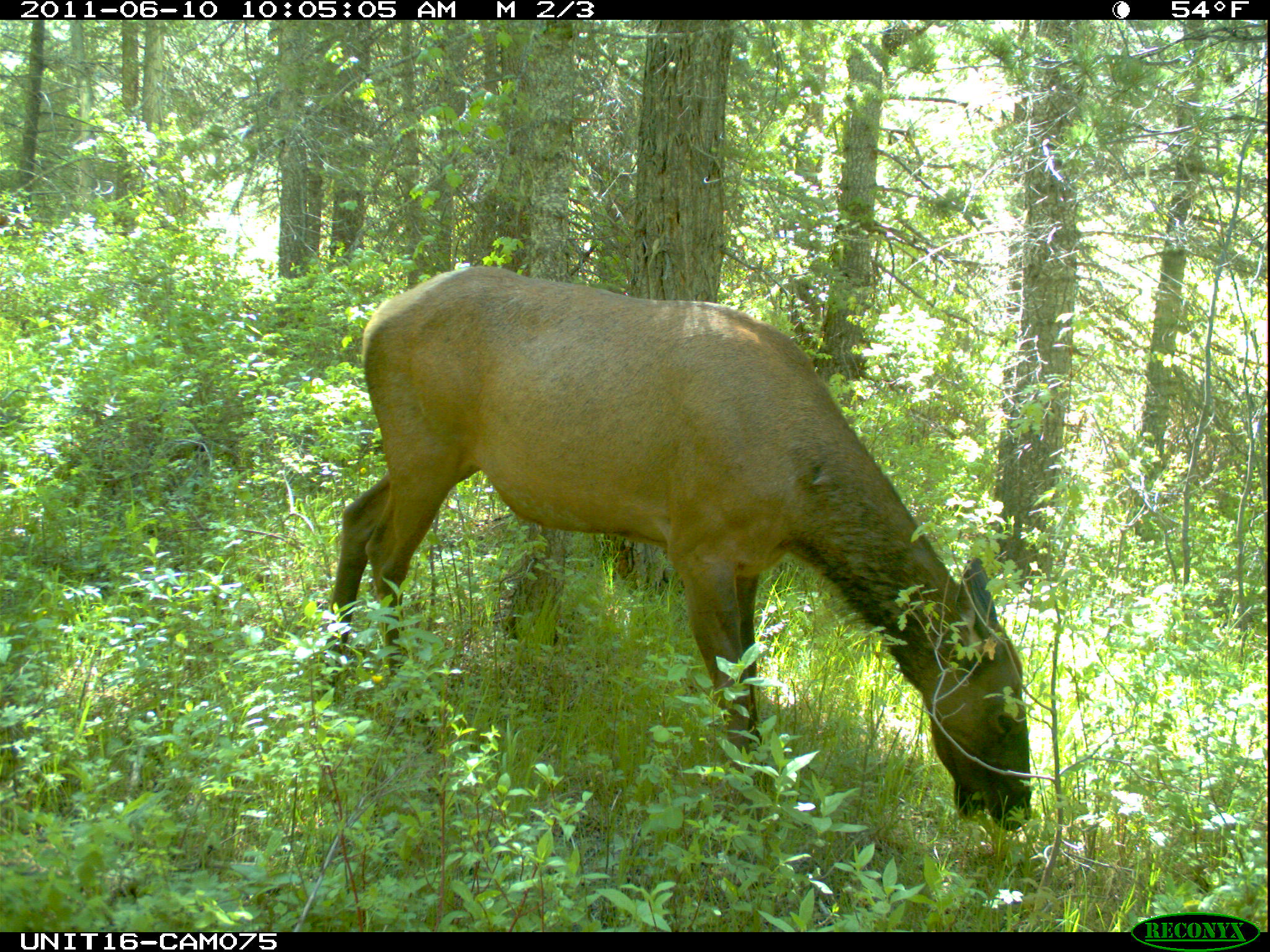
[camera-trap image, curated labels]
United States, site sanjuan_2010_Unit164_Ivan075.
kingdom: Animalia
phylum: Chordata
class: Mammalia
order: Artiodactyla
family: Cervidae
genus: Cervus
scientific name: Cervus elaphus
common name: red deer